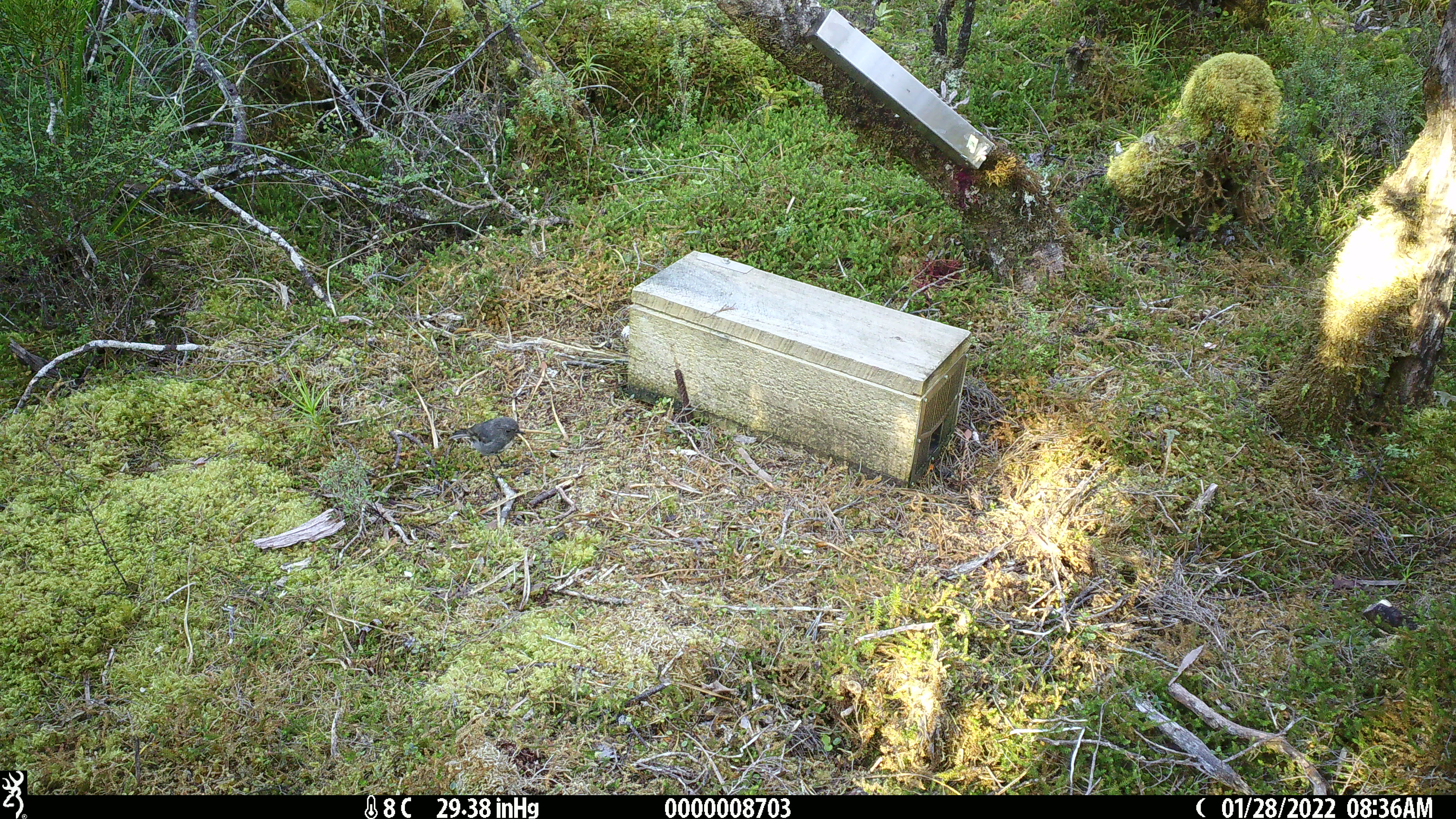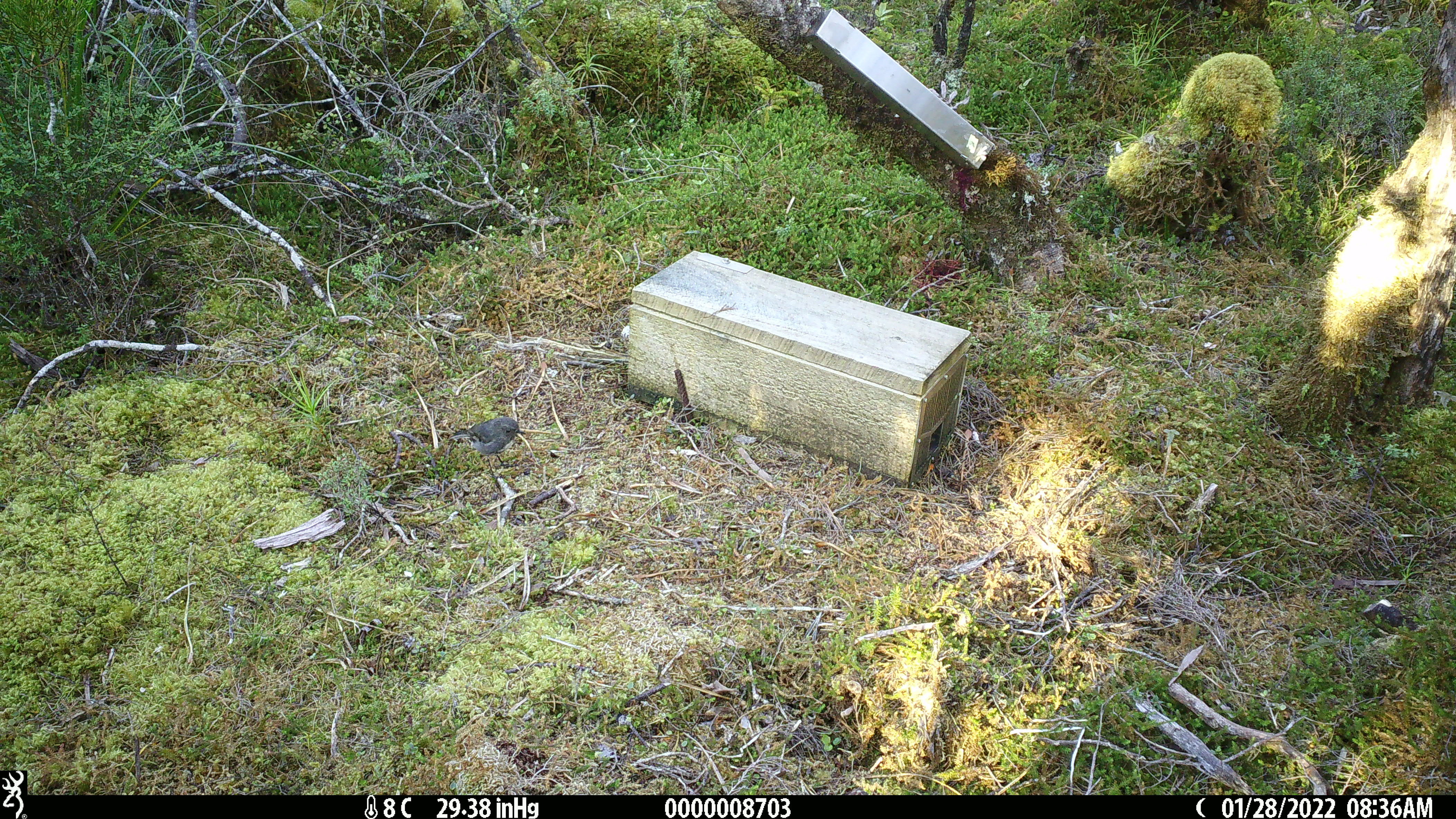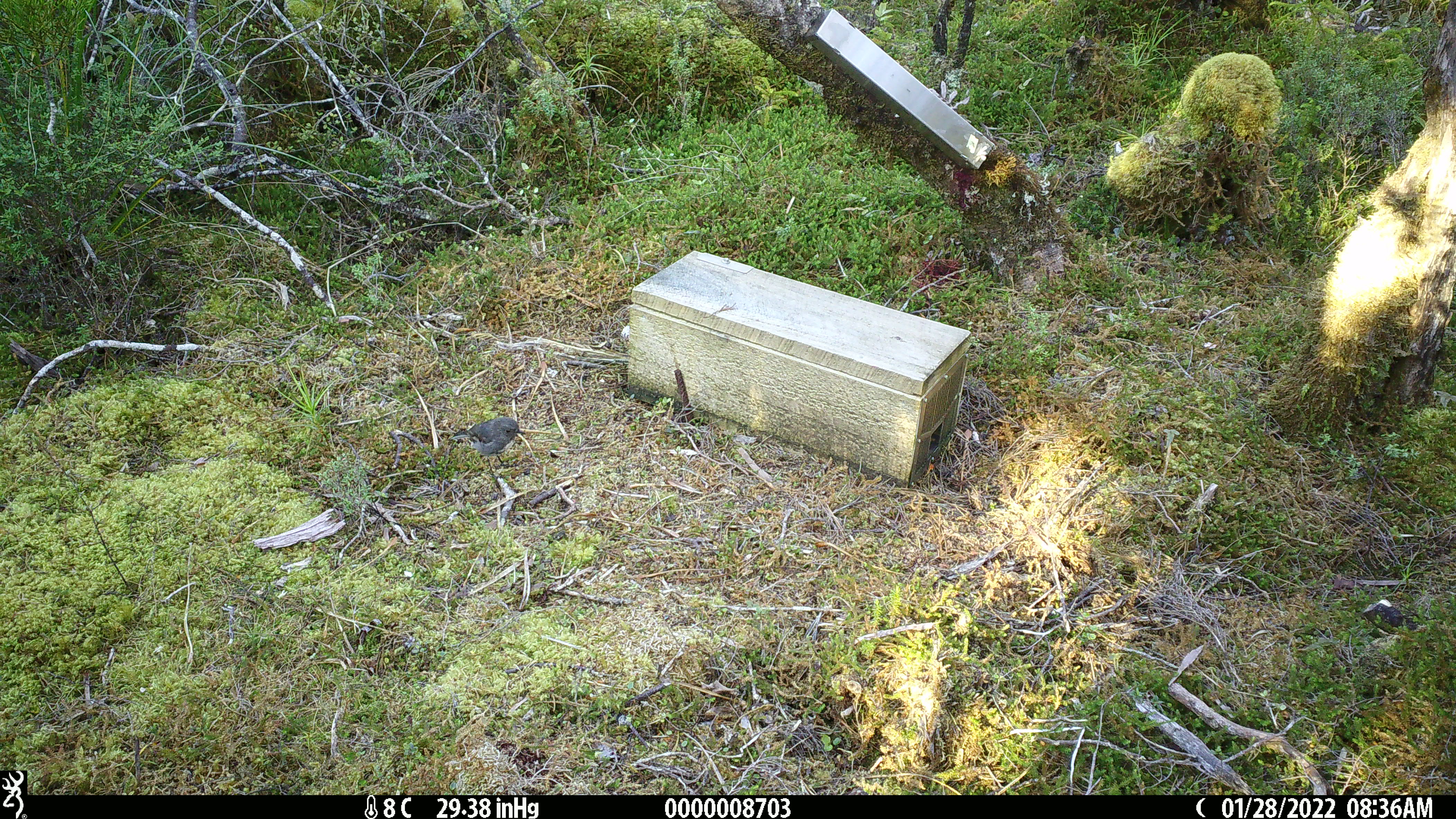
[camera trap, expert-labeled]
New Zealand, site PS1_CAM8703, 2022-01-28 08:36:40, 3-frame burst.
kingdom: Animalia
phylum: Chordata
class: Aves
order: Passeriformes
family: Petroicidae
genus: Petroica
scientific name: Petroica australis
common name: new zealand robin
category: robin